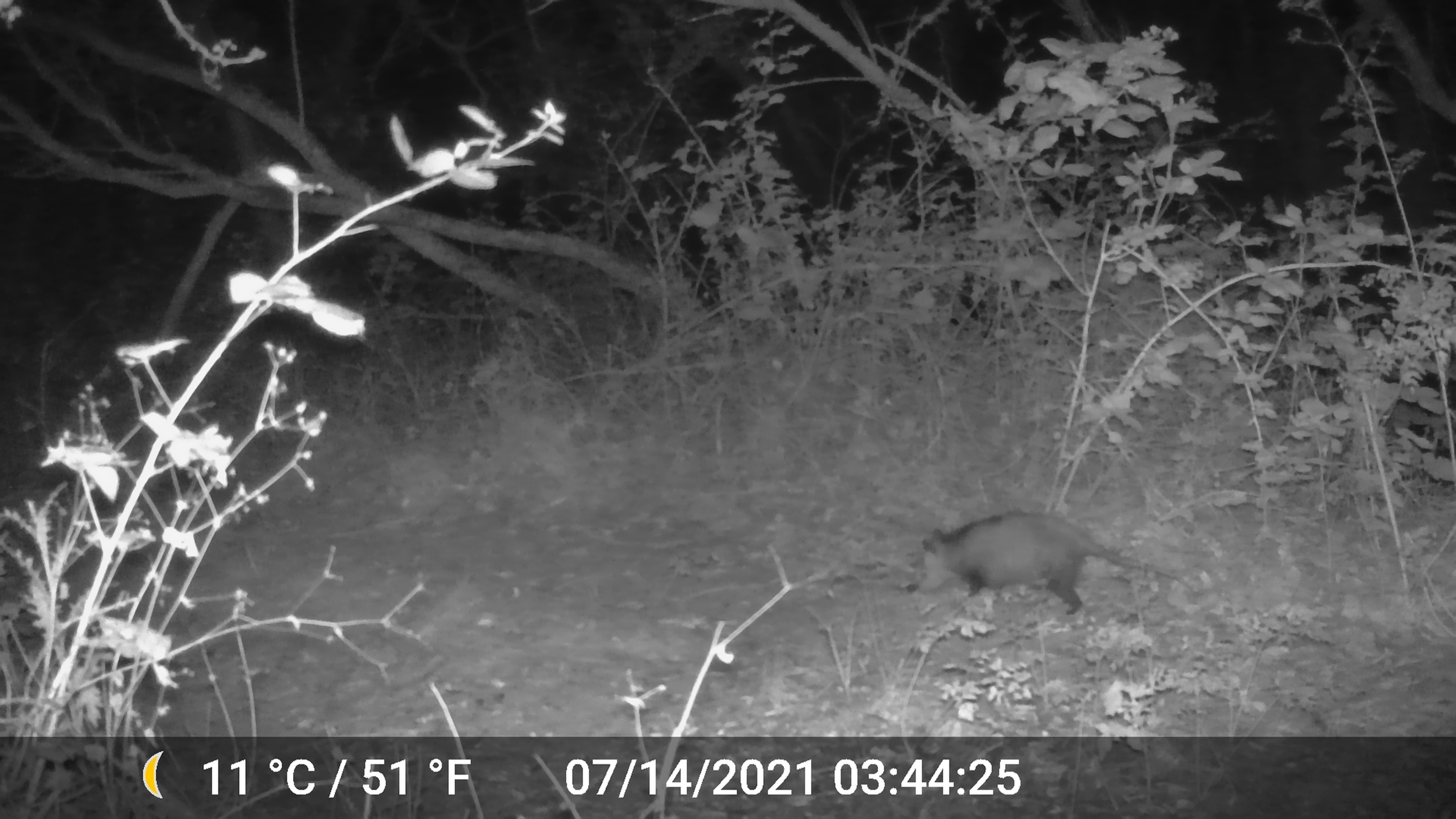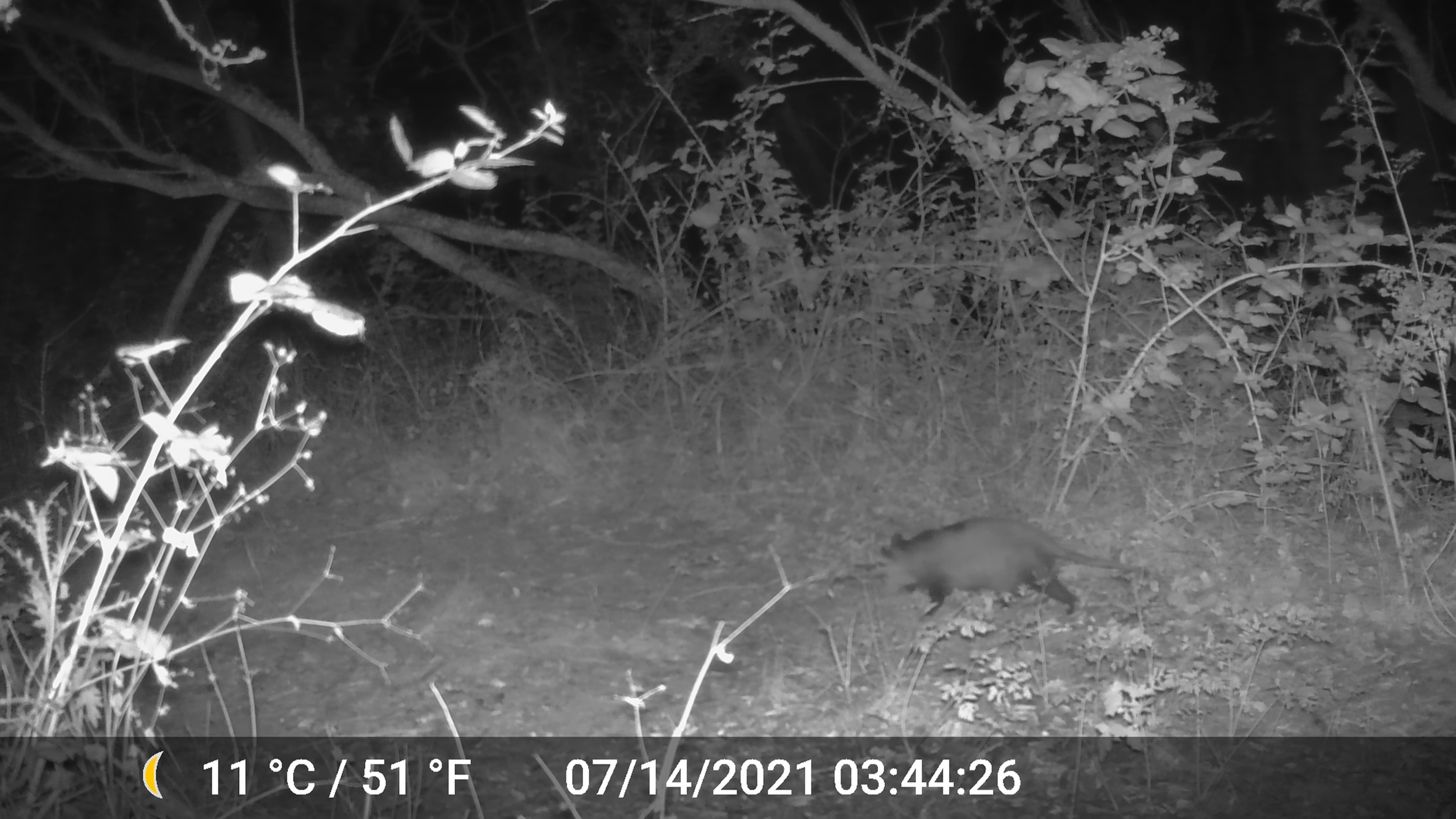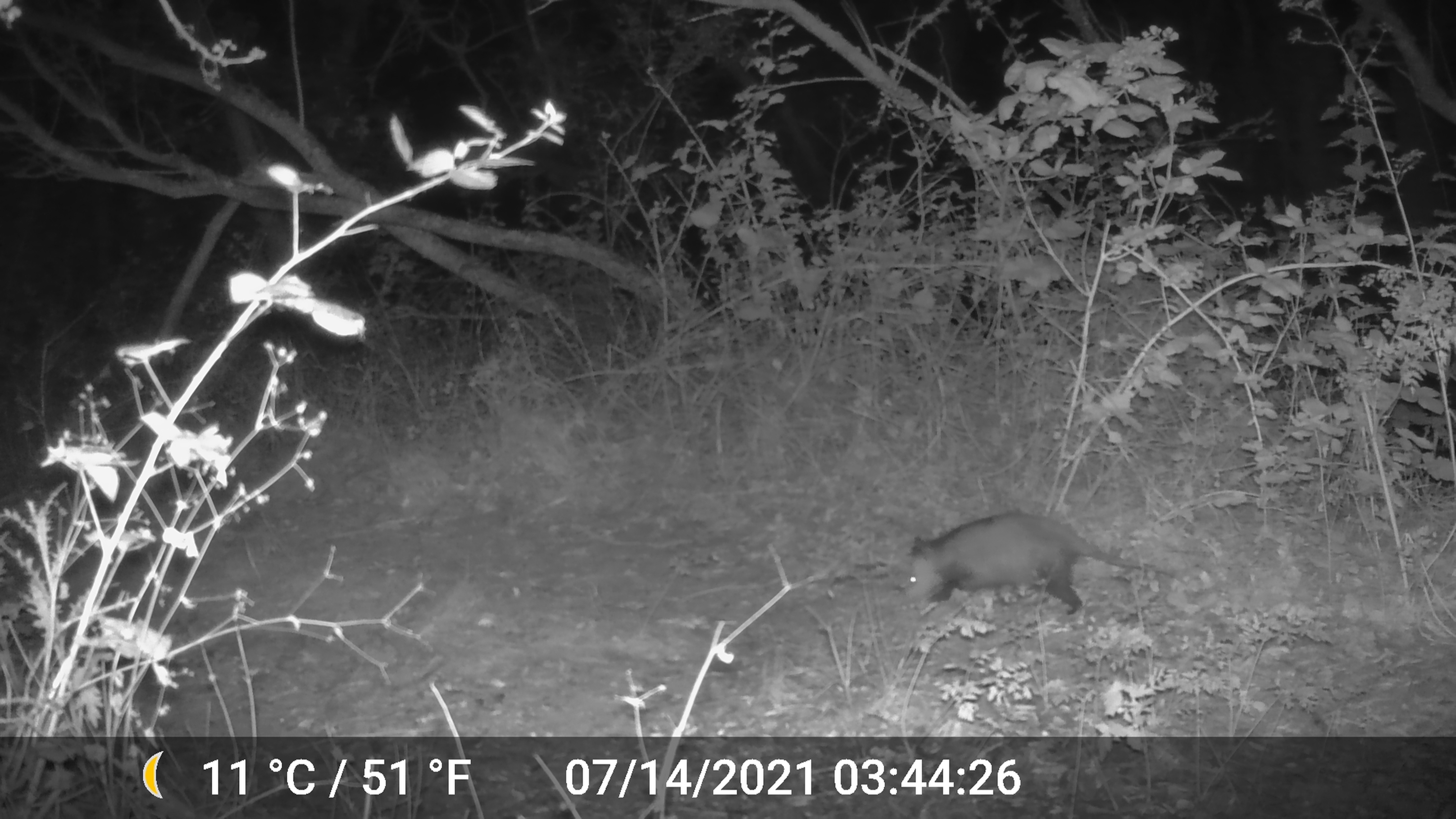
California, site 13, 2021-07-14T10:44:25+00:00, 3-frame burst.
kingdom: Animalia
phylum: Chordata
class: Mammalia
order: Didelphimorphia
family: Didelphidae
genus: Didelphis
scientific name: Didelphis virginiana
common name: virginia opossum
Virginia opossum (Didelphis virginiana).